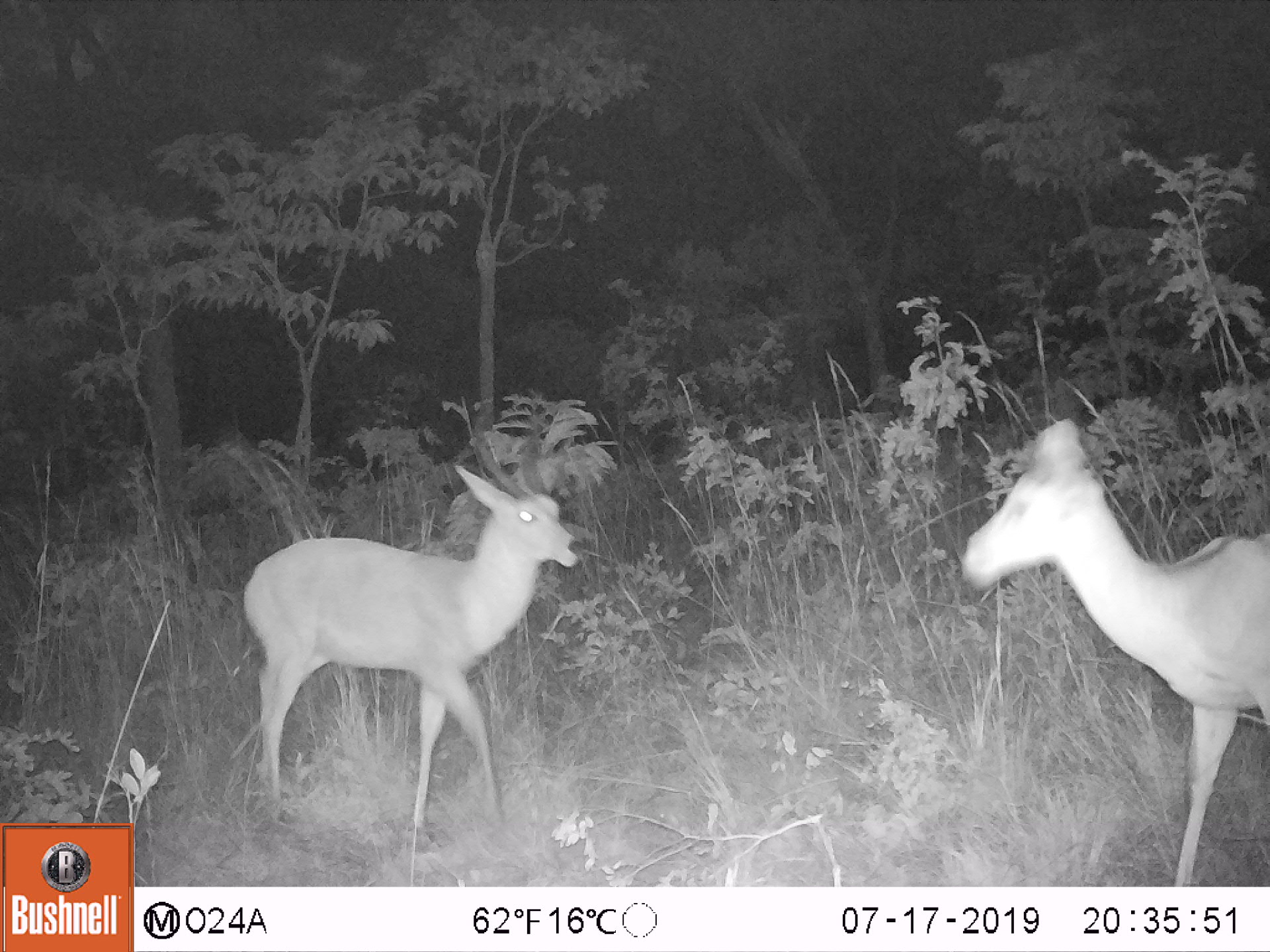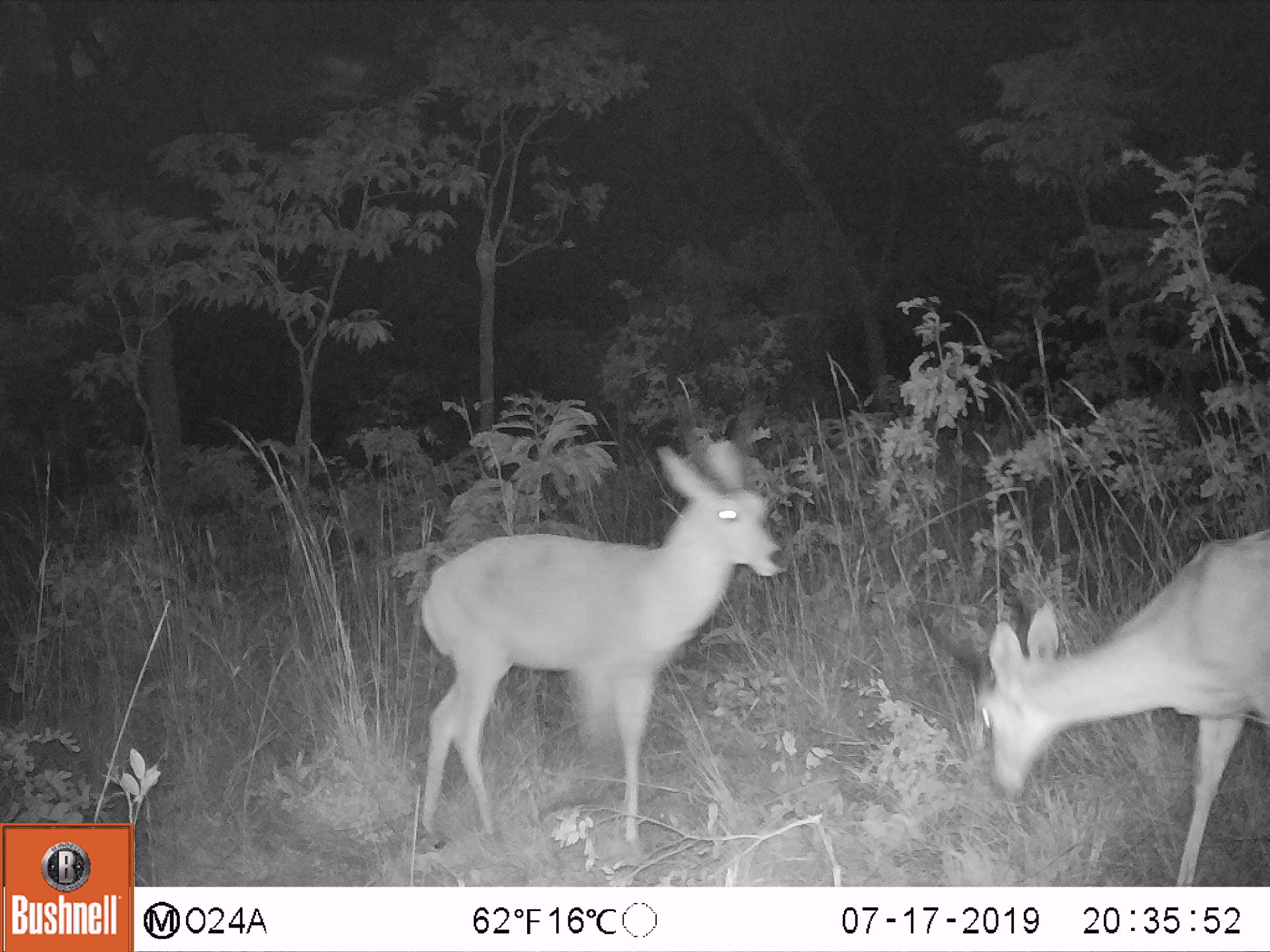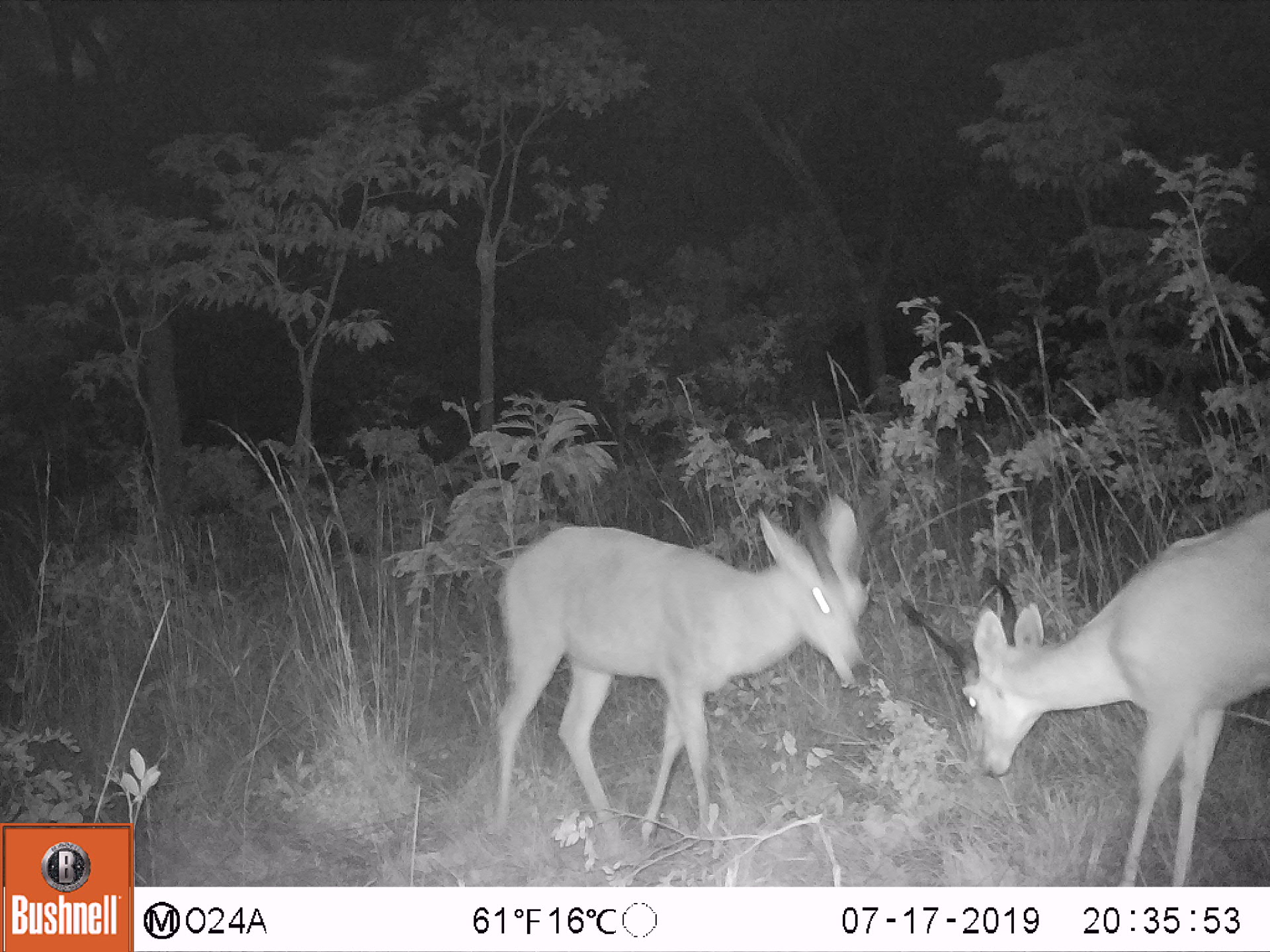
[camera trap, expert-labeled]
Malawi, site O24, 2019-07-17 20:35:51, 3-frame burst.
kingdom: Animalia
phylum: Chordata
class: Mammalia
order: Artiodactyla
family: Bovidae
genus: Redunca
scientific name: Redunca arundinum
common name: southern reedbuck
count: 2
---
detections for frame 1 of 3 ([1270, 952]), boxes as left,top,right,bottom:
southern reedbuck: 952,337,1268,879; 232,394,587,826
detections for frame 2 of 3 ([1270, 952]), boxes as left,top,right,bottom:
southern reedbuck: 410,368,798,851; 913,526,1268,882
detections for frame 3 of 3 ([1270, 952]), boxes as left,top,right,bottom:
southern reedbuck: 479,461,894,858; 898,505,1268,882